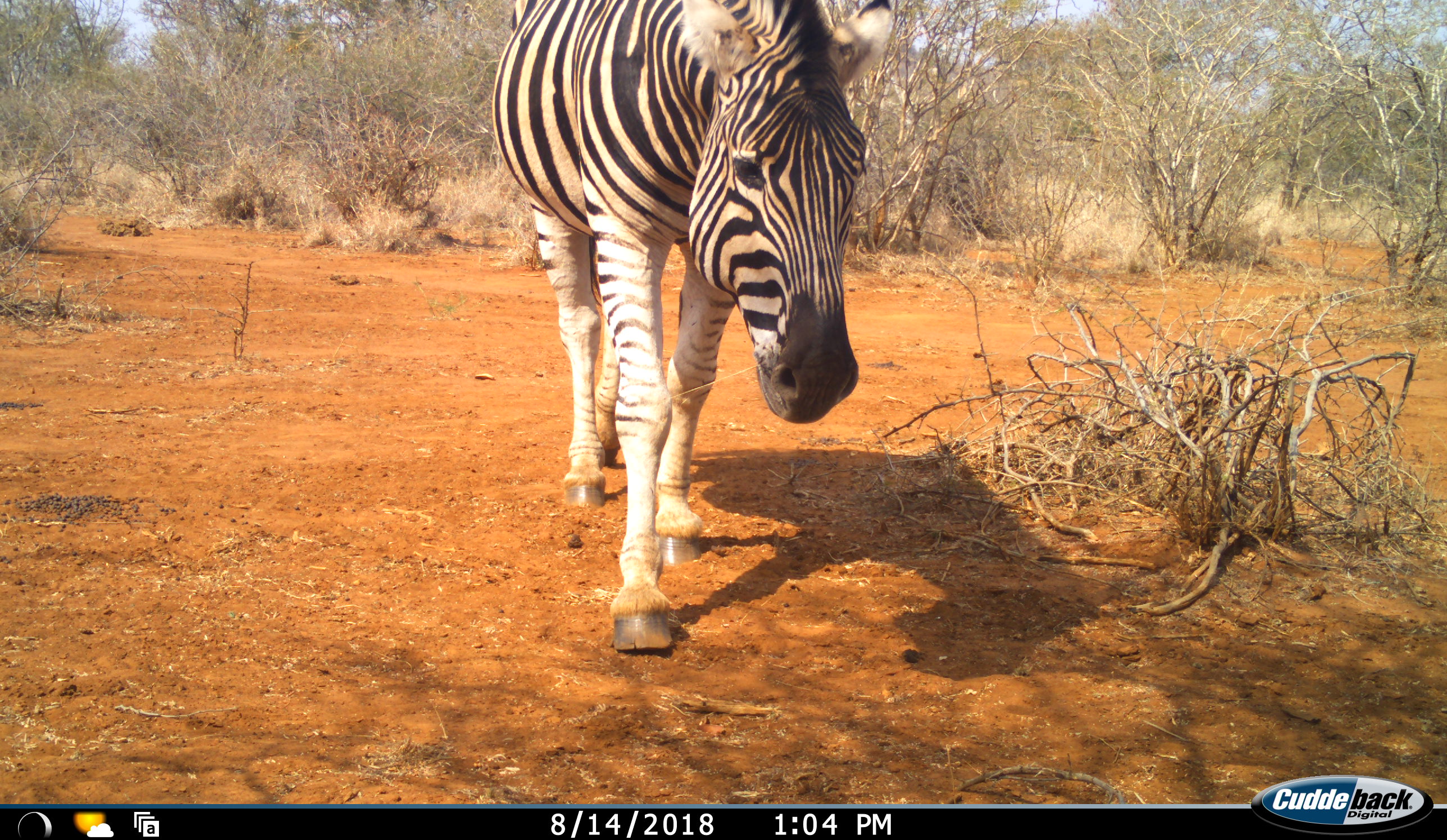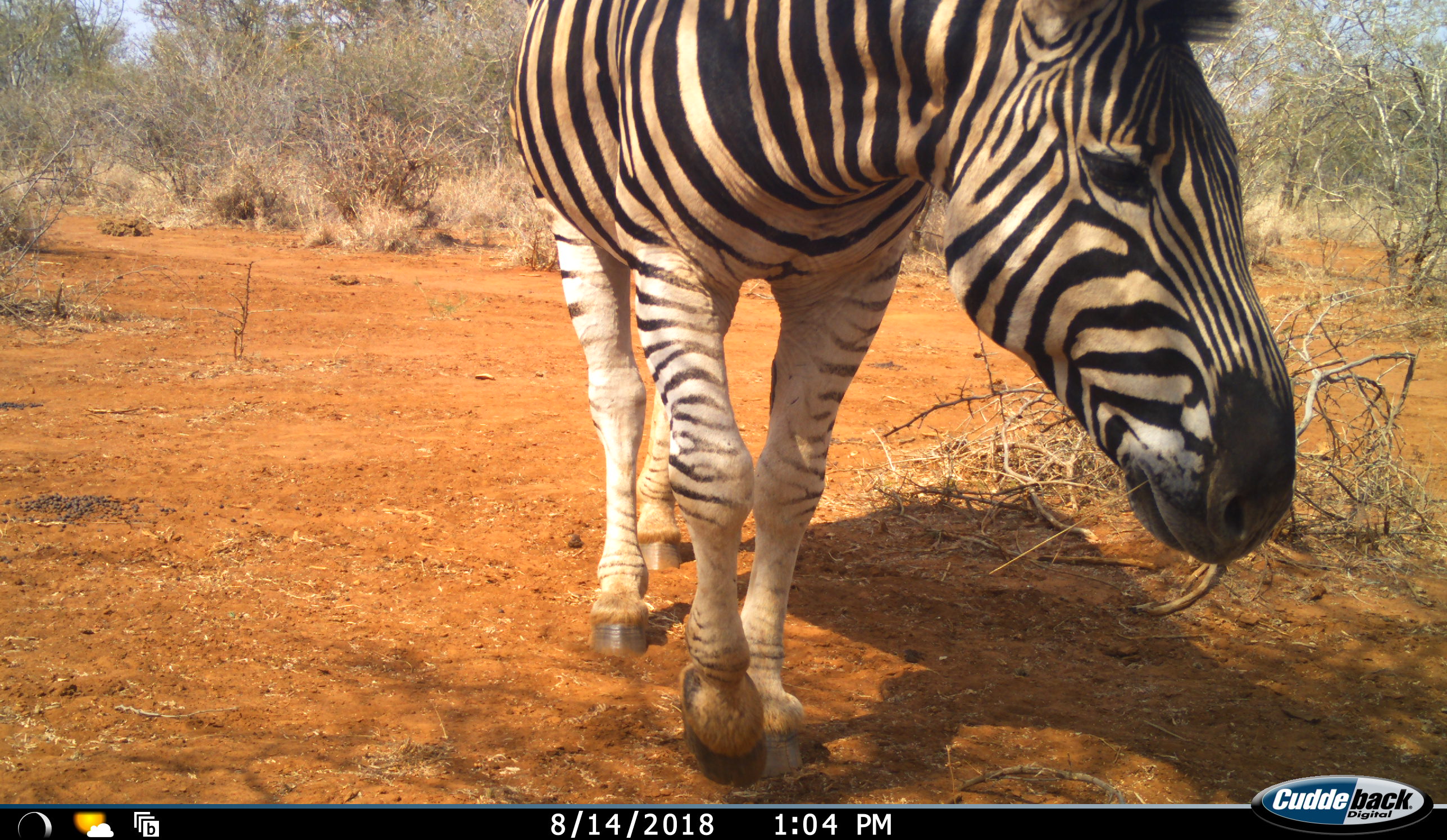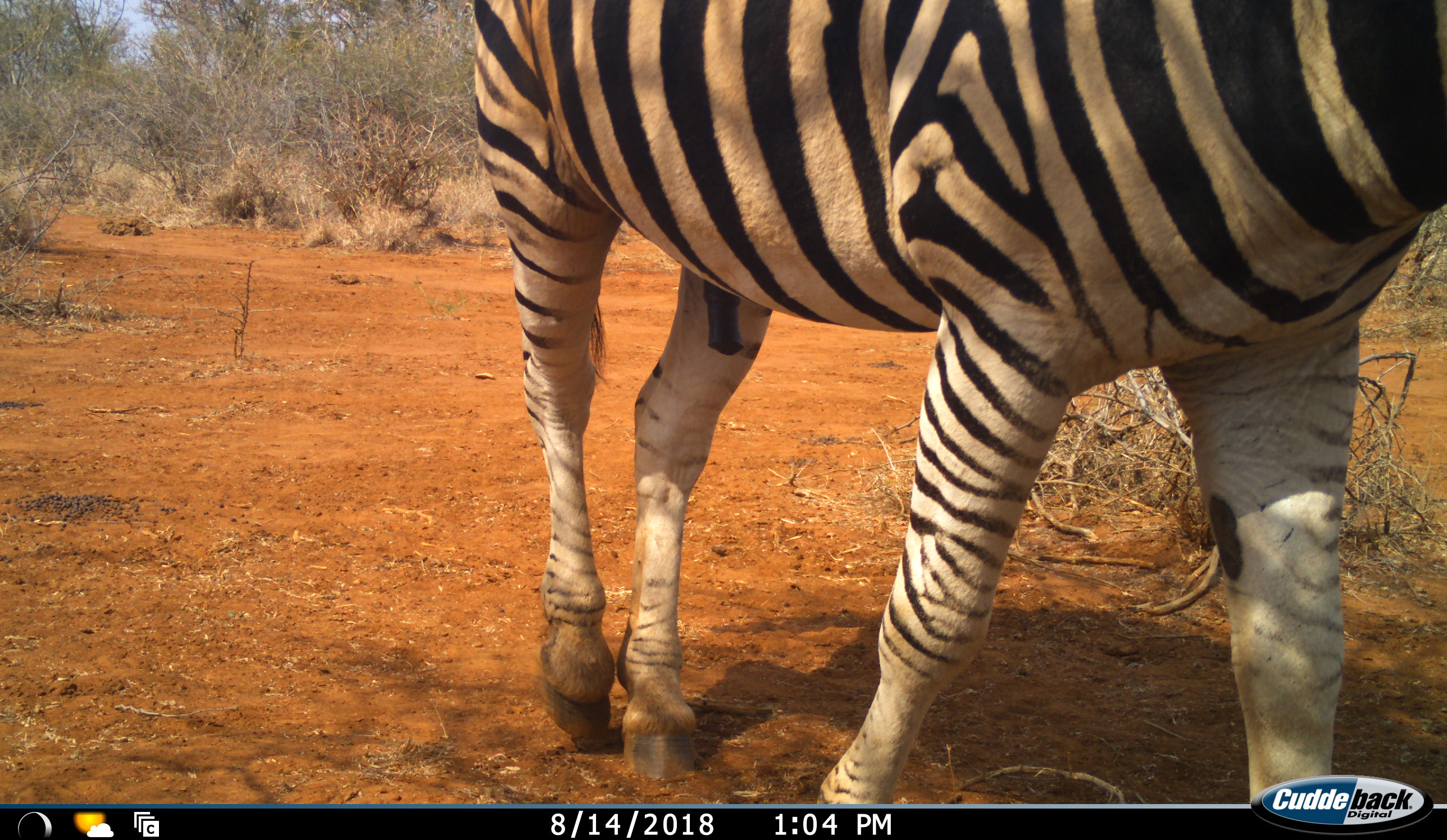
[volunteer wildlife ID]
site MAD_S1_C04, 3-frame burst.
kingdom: Animalia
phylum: Chordata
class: Mammalia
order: Perissodactyla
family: Equidae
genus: Equus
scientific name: Equus quagga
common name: plains zebra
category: zebraplains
Zebraplains (plains zebra) (Equus quagga), count 1. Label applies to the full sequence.